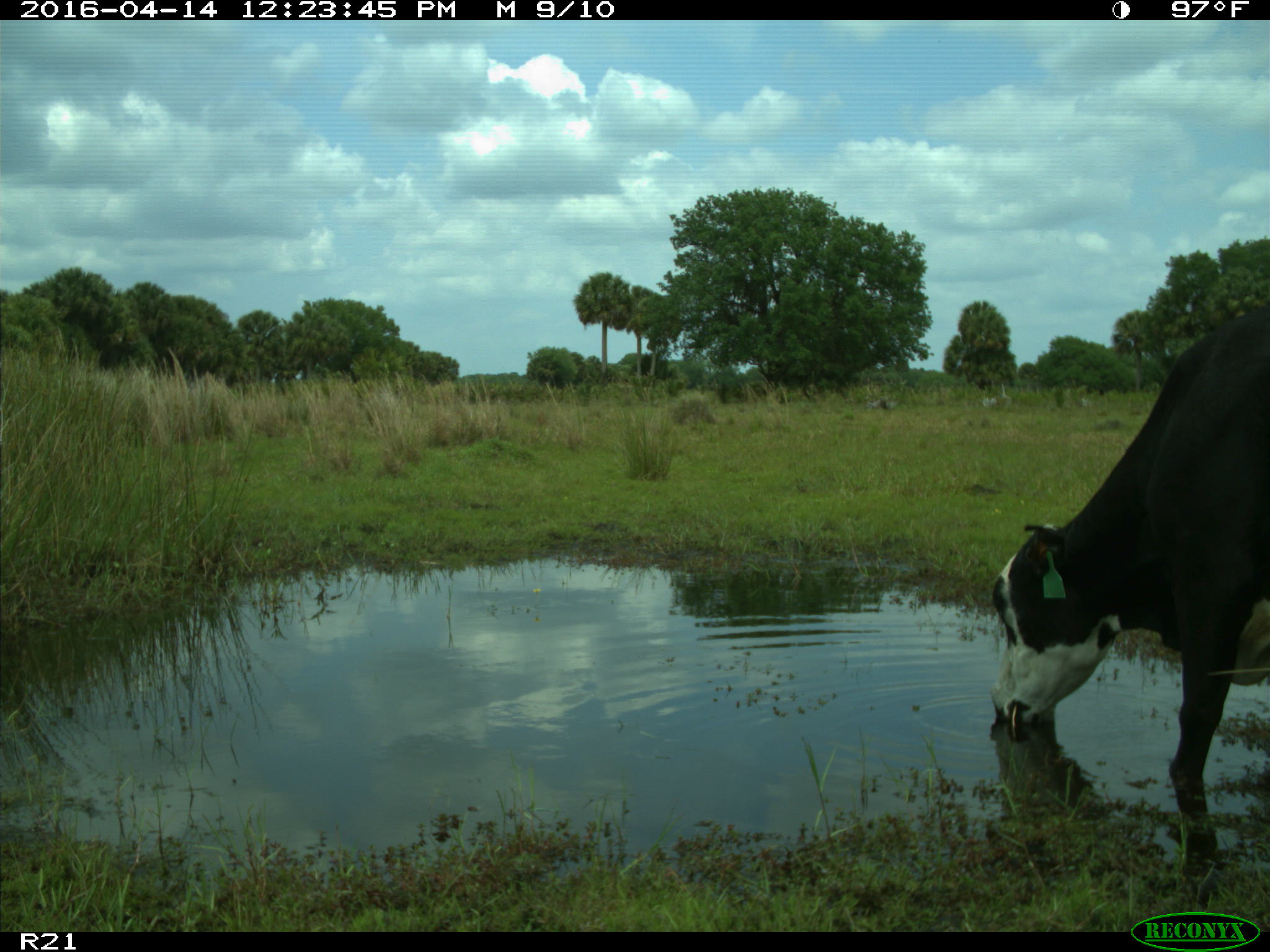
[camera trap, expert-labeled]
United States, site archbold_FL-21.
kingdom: Animalia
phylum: Chordata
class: Mammalia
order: Artiodactyla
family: Bovidae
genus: Bos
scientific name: Bos taurus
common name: domestic cow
Bos taurus (domestic cow).